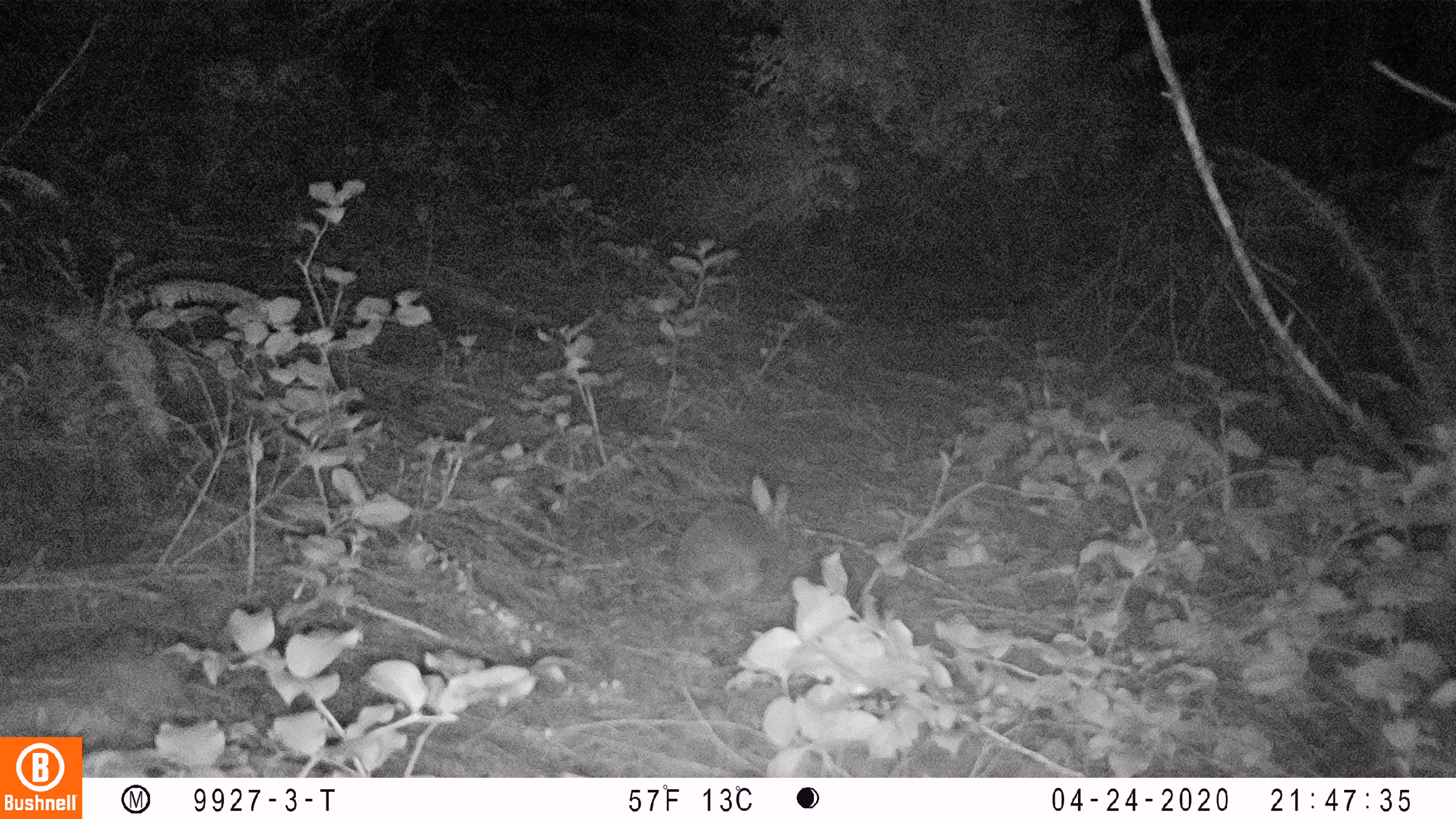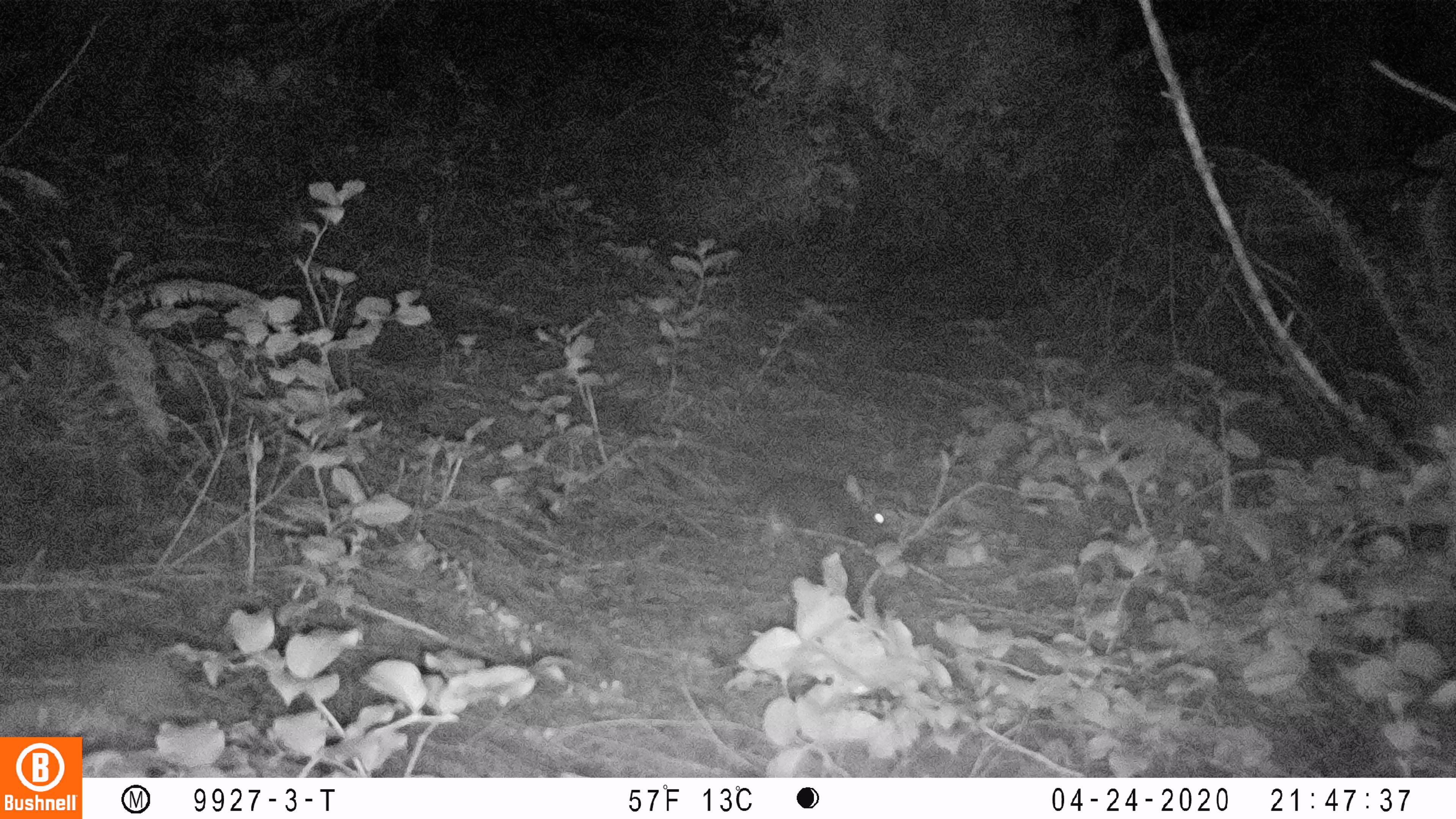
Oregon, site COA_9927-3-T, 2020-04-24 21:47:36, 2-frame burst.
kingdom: Animalia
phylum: Chordata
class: Mammalia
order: Lagomorpha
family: Leporidae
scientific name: Leporidae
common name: hares and rabbits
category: leporidae family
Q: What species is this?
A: Leporidae family (hares and rabbits) (Leporidae).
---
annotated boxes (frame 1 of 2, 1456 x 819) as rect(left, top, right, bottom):
leporidae family: rect(667, 474, 799, 612)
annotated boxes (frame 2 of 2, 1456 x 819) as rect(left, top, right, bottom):
leporidae family: rect(760, 471, 892, 554)